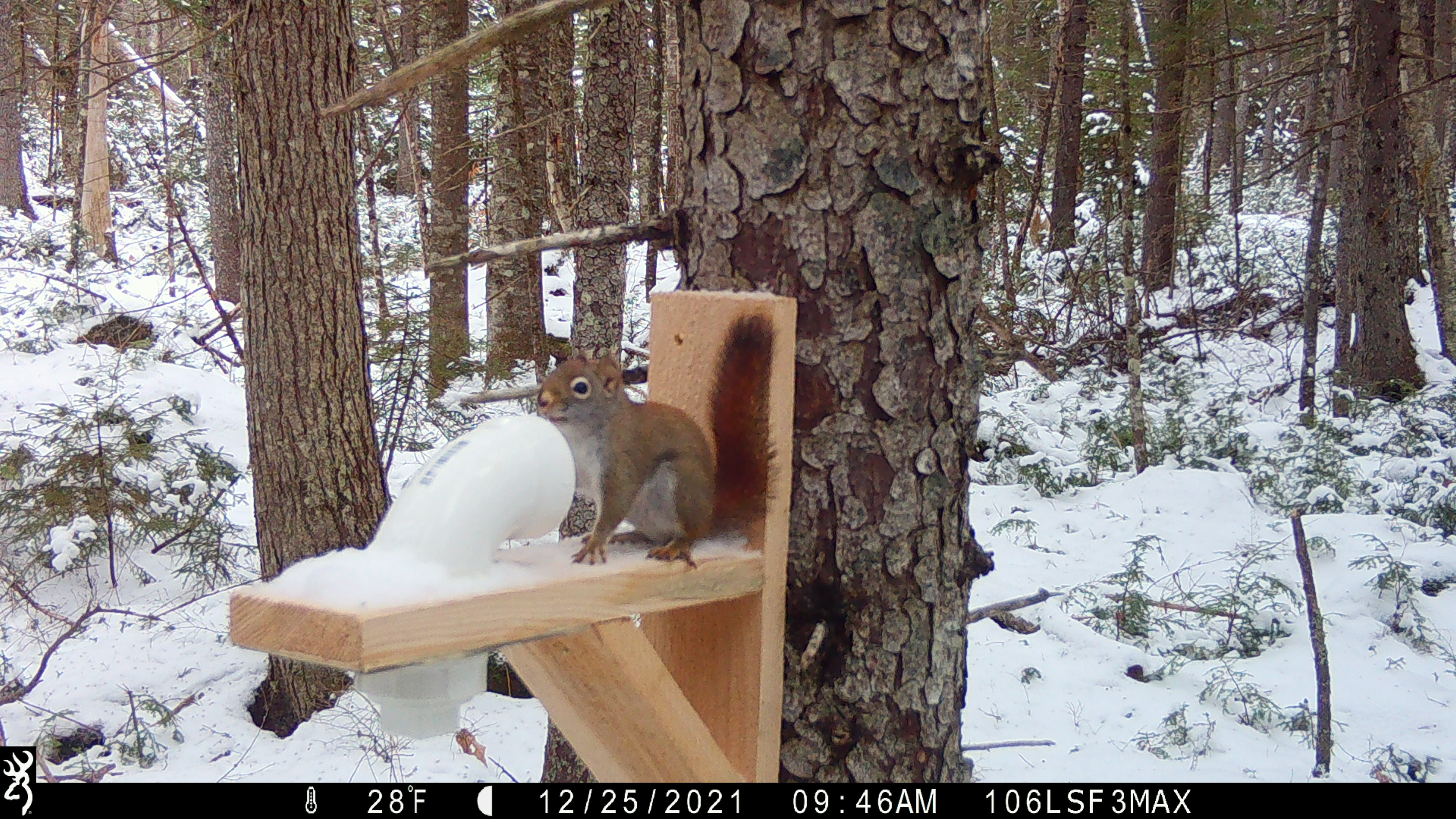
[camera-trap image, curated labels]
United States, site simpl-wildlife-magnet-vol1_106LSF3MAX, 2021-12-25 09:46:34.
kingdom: Animalia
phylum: Chordata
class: Mammalia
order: Rodentia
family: Sciuridae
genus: Tamiasciurus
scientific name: Tamiasciurus hudsonicus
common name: red squirrel